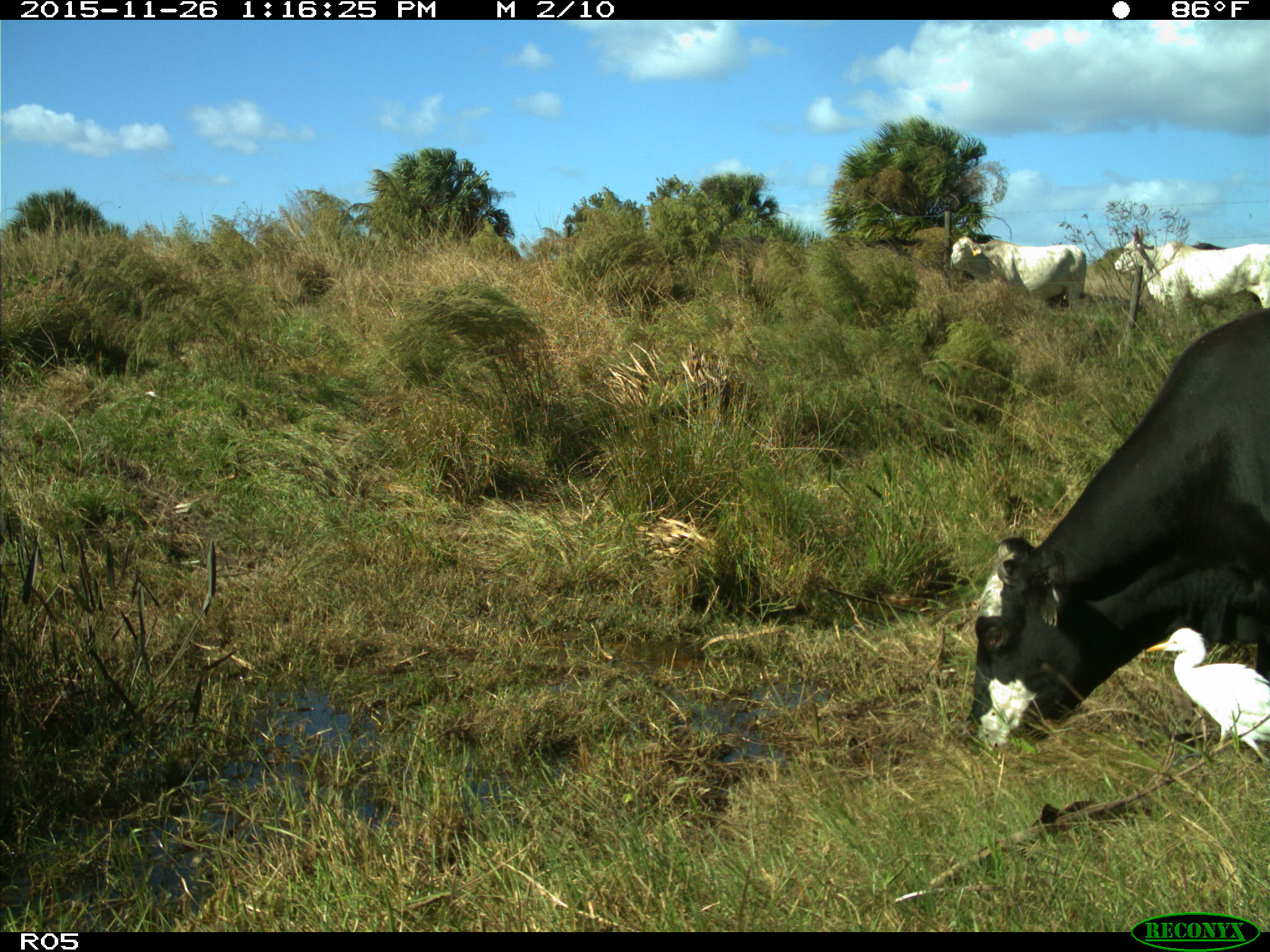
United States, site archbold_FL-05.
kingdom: Animalia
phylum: Chordata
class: Mammalia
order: Artiodactyla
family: Bovidae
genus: Bos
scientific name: Bos taurus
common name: domestic cow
Bos taurus (domestic cow).